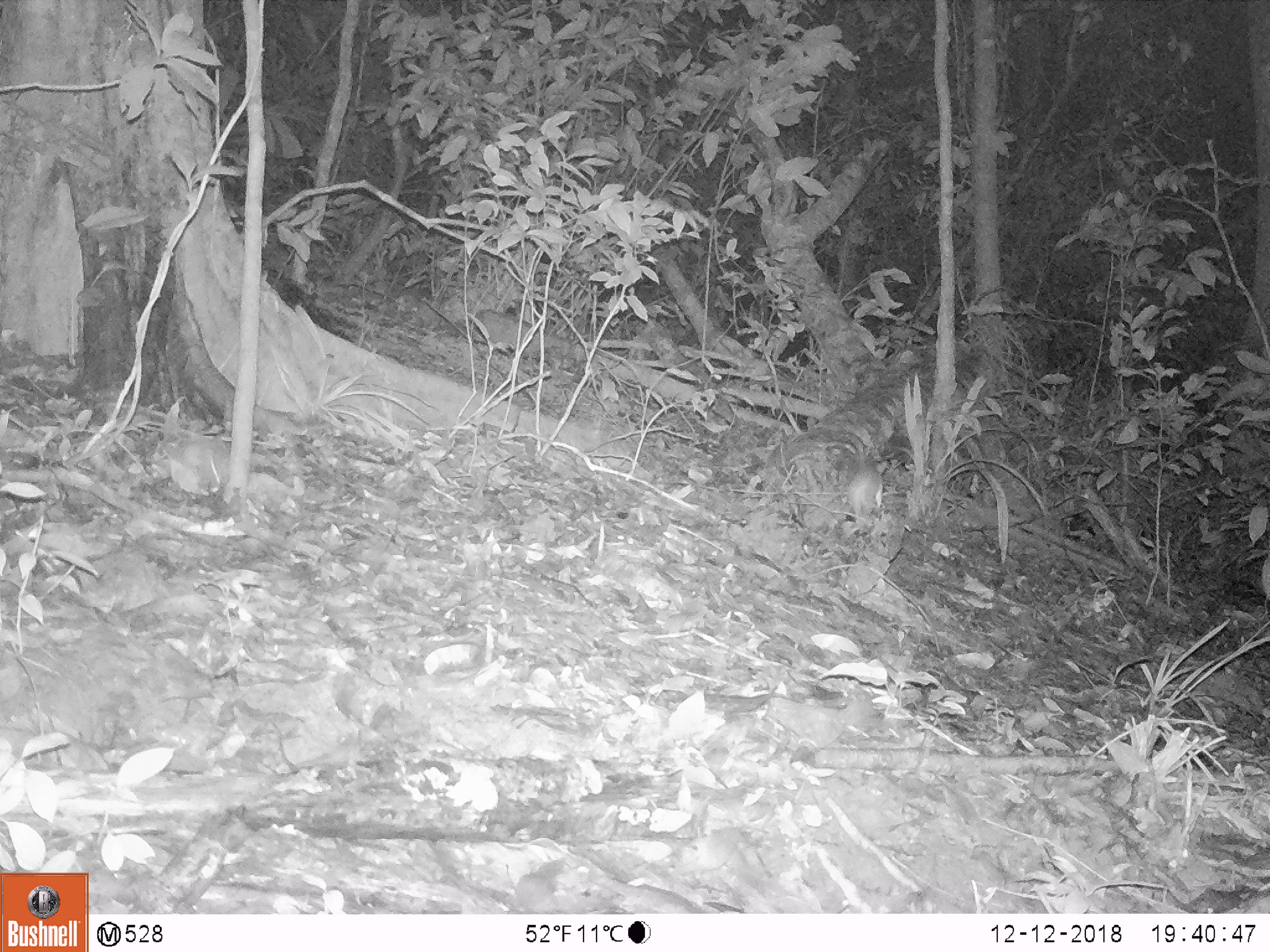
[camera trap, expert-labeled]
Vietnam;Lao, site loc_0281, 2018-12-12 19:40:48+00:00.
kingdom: Animalia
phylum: Chordata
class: Mammalia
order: Rodentia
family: Muridae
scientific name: Muridae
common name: old-world mice and rats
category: unidentified murid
Unidentified murid (old-world mice and rats) (Muridae). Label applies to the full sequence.